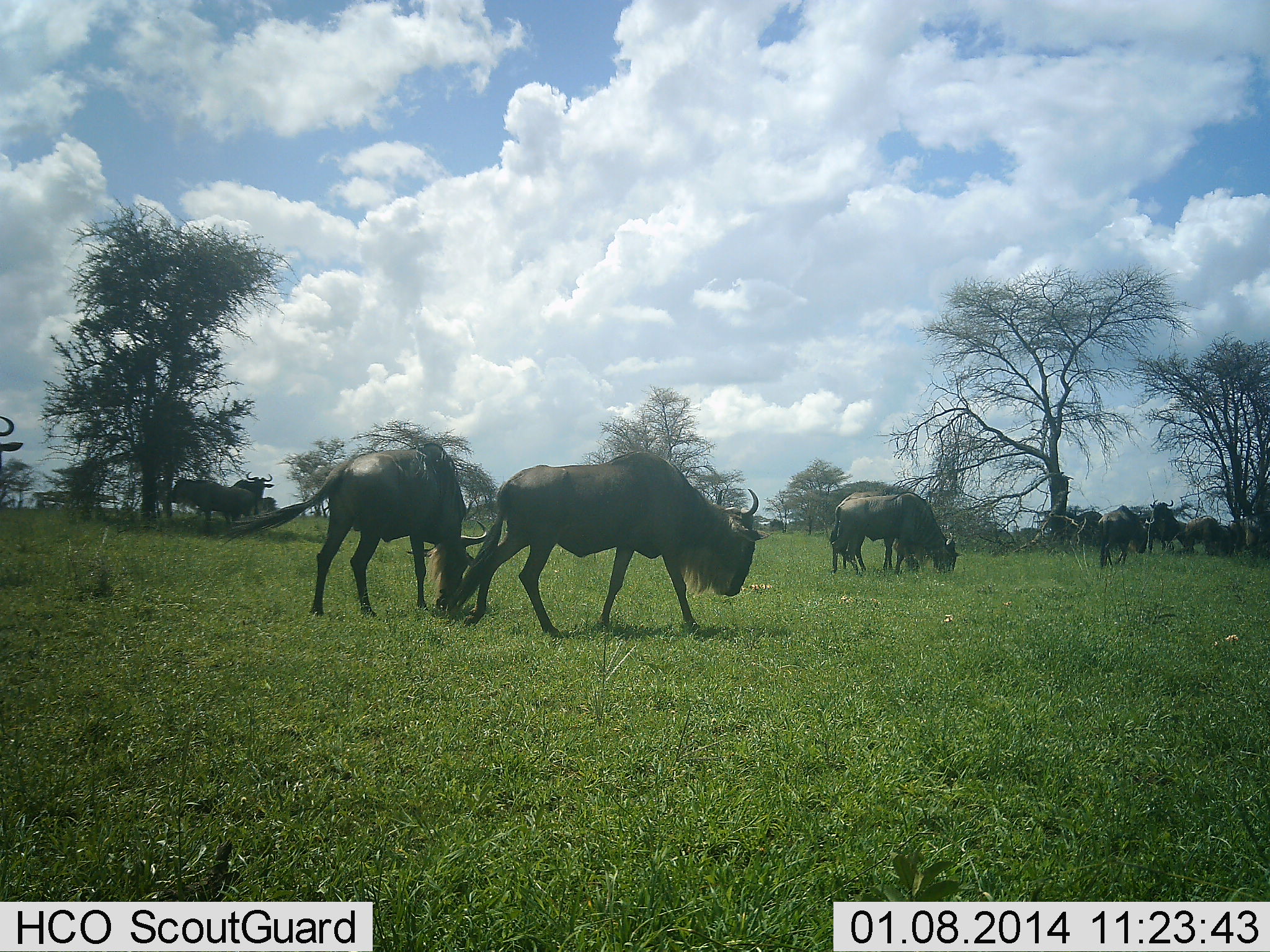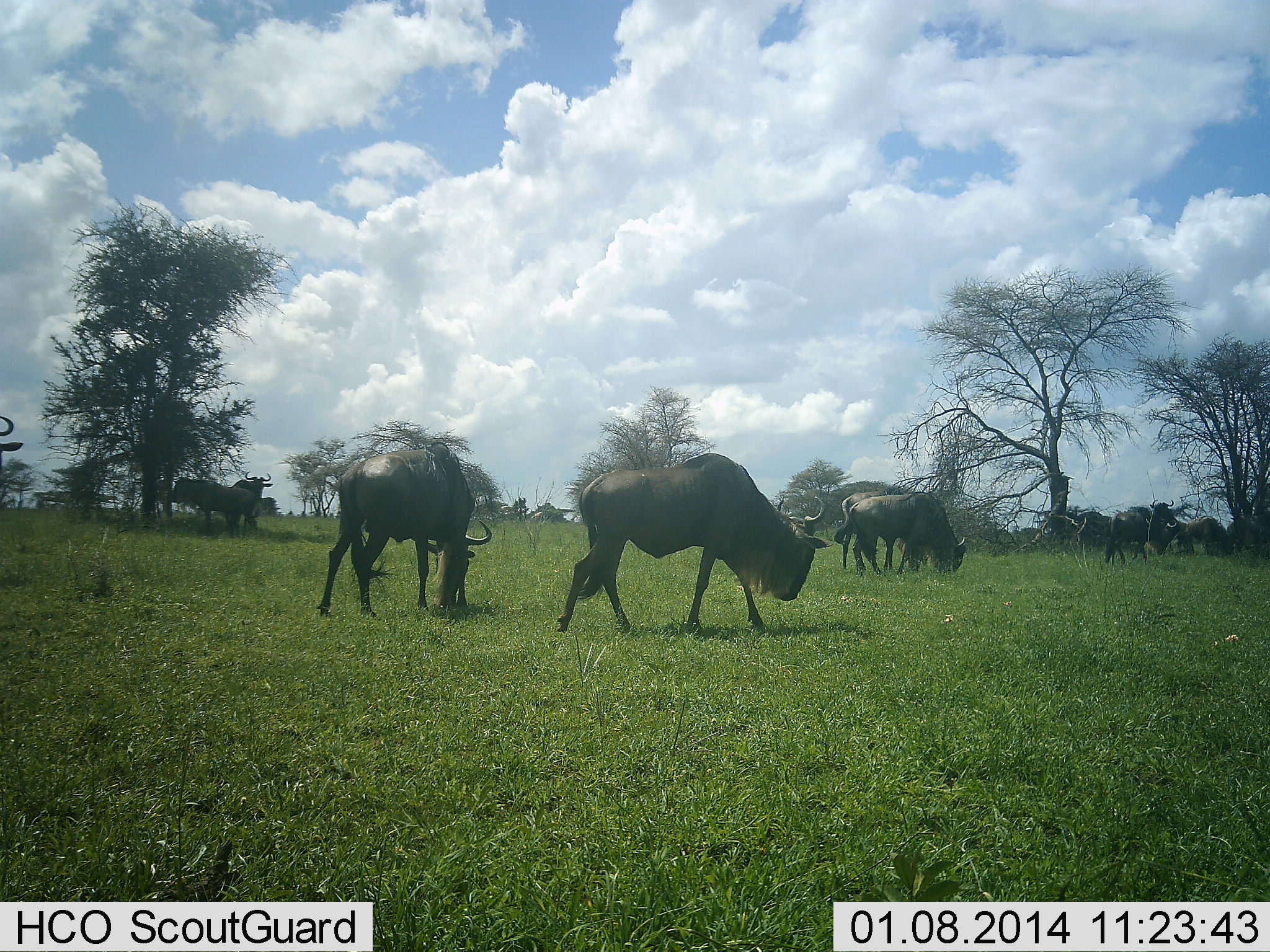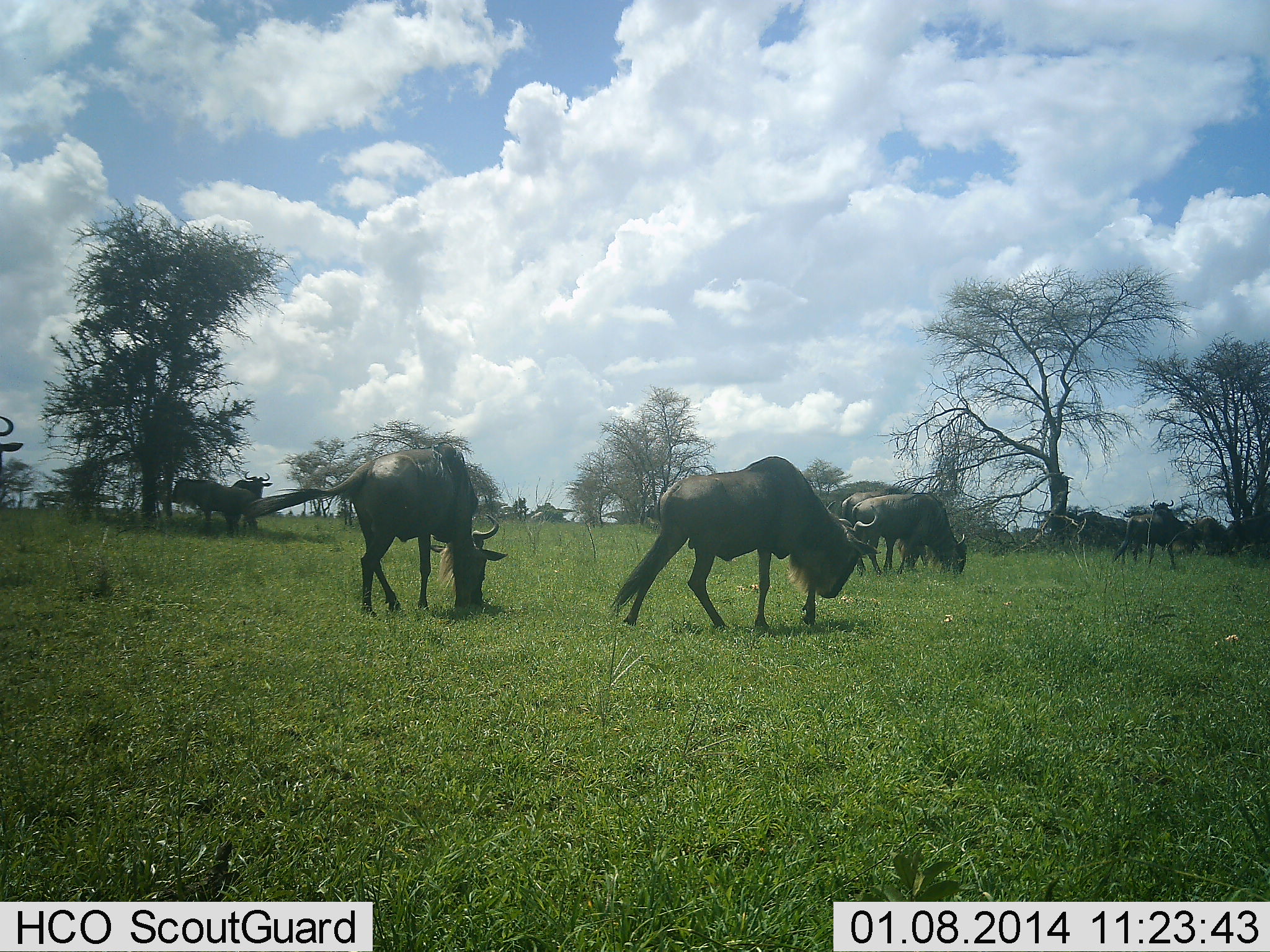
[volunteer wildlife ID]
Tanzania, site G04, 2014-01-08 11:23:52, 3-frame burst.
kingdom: Animalia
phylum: Chordata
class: Mammalia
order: Artiodactyla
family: Bovidae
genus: Connochaetes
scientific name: Connochaetes taurinus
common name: blue wildebeest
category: wildebeest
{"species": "wildebeest (blue wildebeest) (Connochaetes taurinus)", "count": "10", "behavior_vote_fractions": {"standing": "50%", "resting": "0%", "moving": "80%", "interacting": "0%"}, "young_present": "0%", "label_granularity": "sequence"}